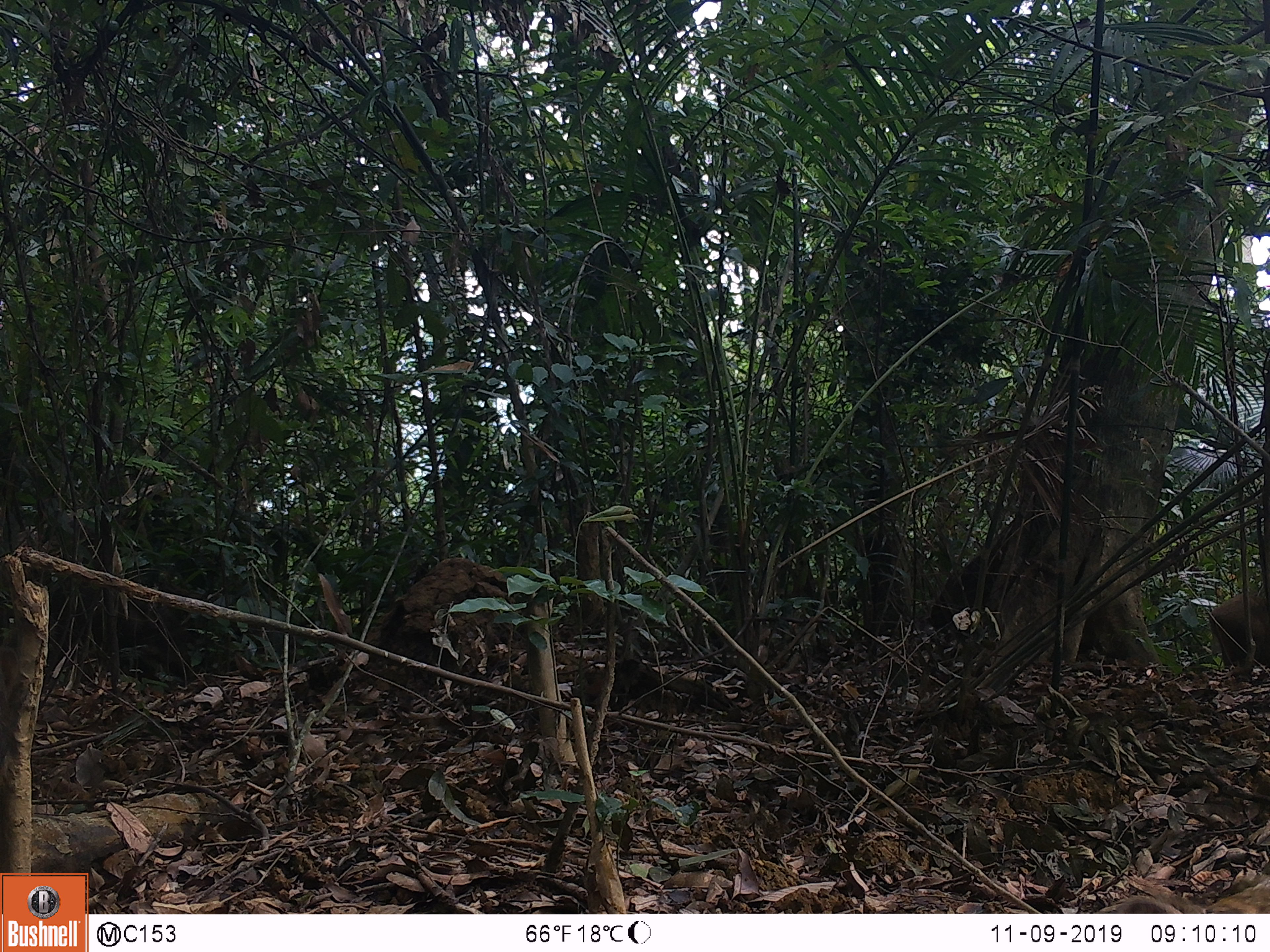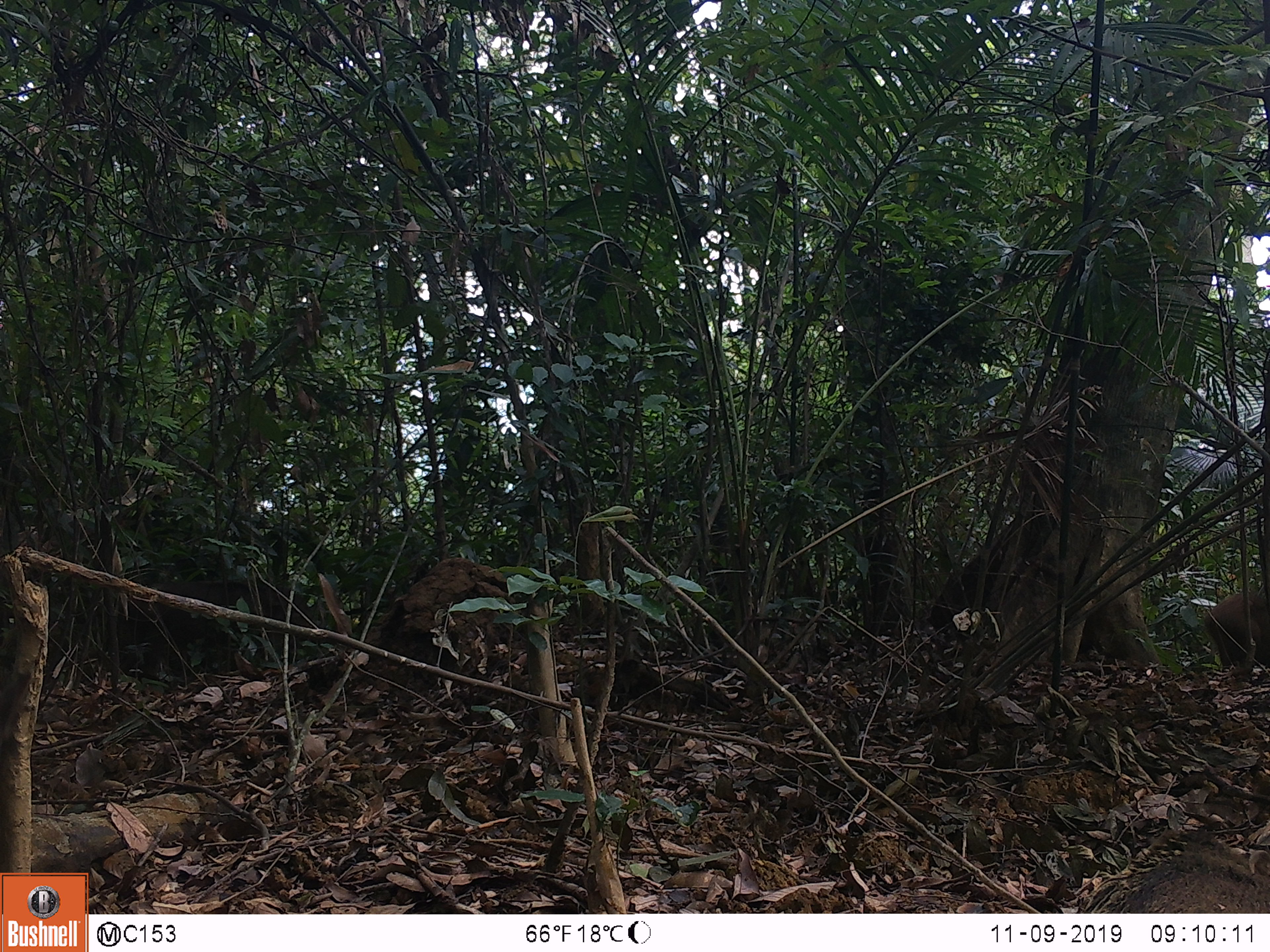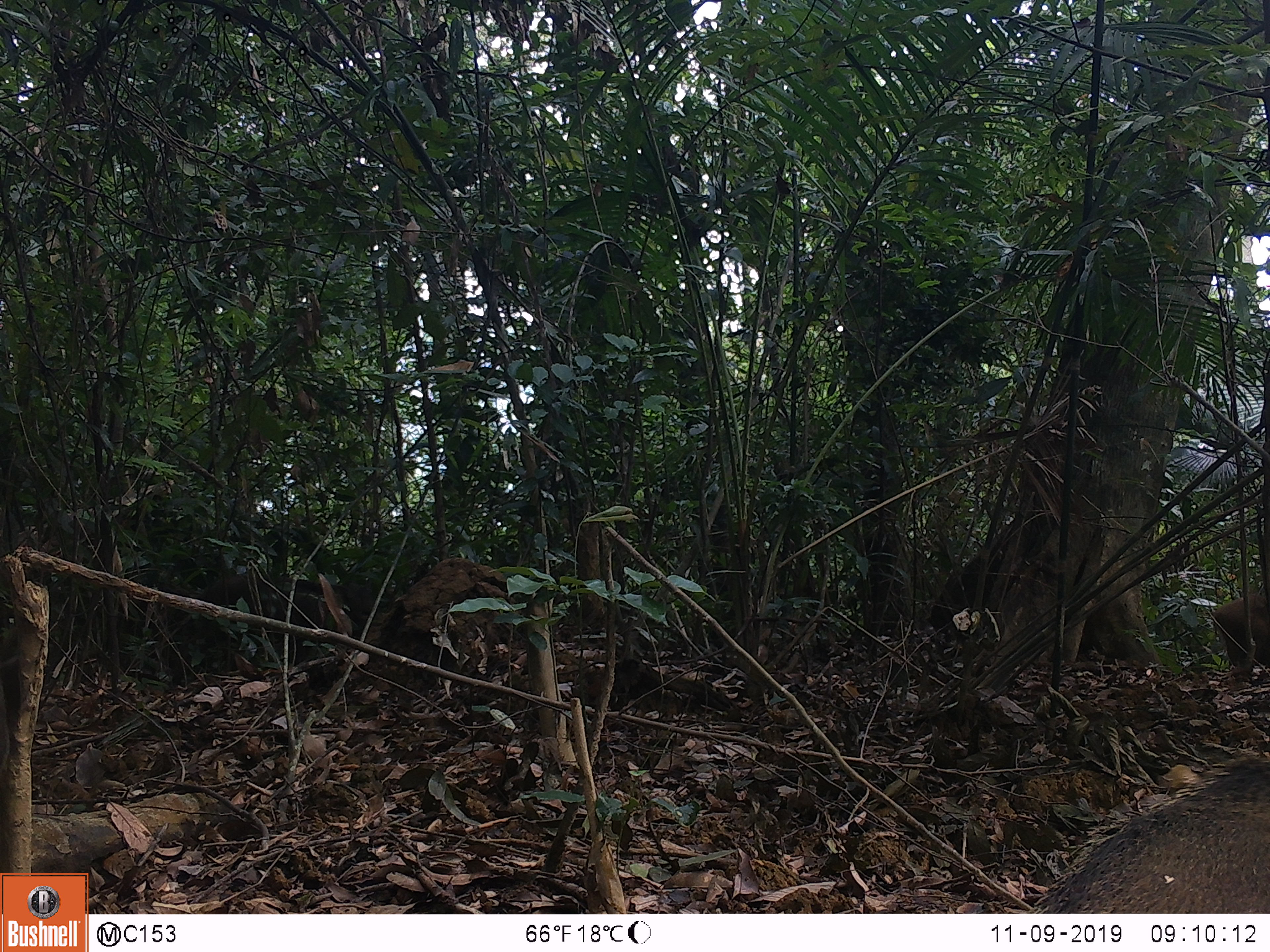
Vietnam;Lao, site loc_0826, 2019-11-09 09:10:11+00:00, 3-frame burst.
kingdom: Animalia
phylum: Chordata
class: Mammalia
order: Artiodactyla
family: Suidae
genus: Sus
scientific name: Sus scrofa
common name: eurasian wild pig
Eurasian wild pig (Sus scrofa). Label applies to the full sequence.